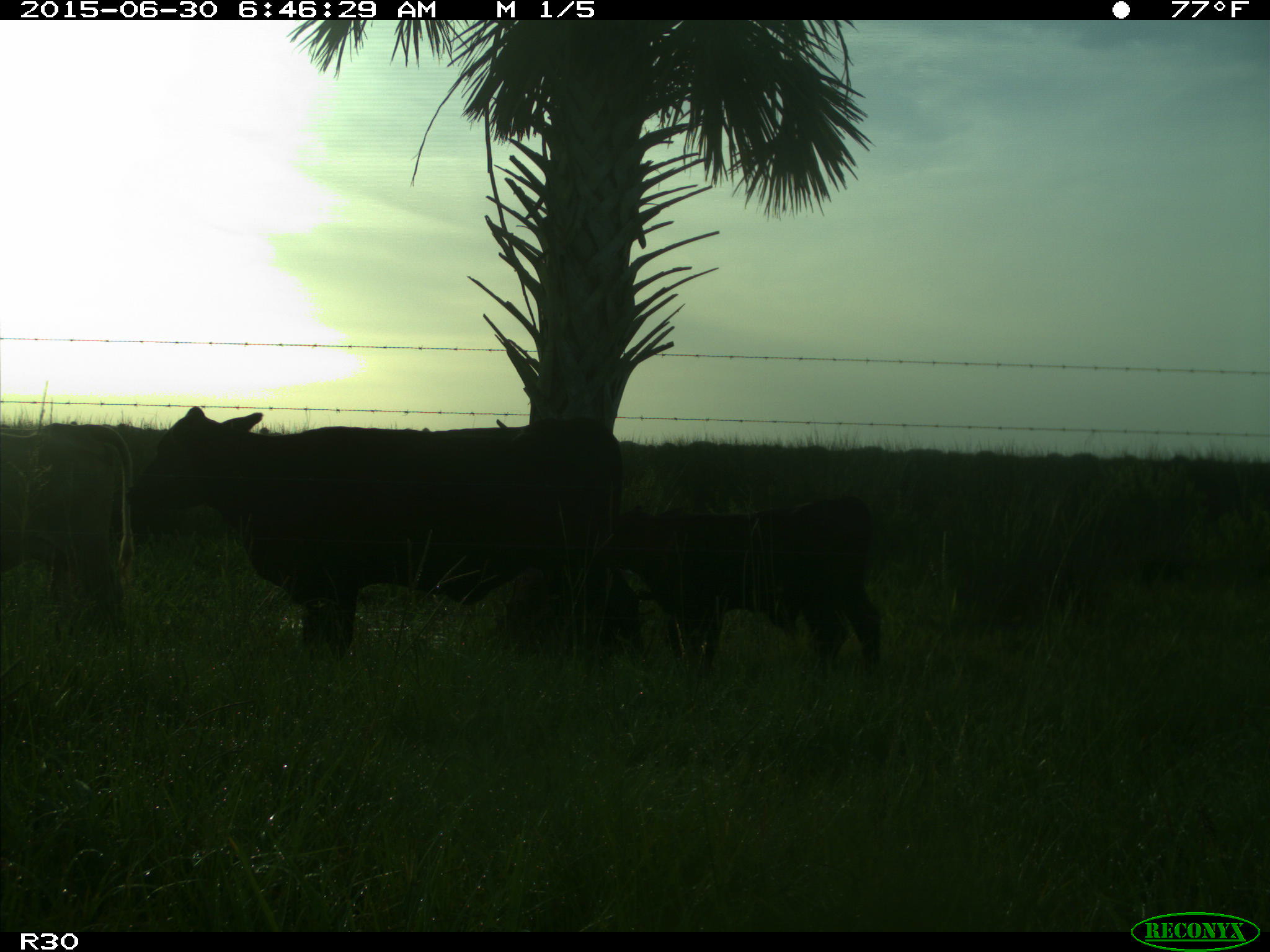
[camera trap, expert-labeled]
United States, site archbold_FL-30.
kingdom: Animalia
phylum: Chordata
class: Mammalia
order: Artiodactyla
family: Bovidae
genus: Bos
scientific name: Bos taurus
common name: domestic cow